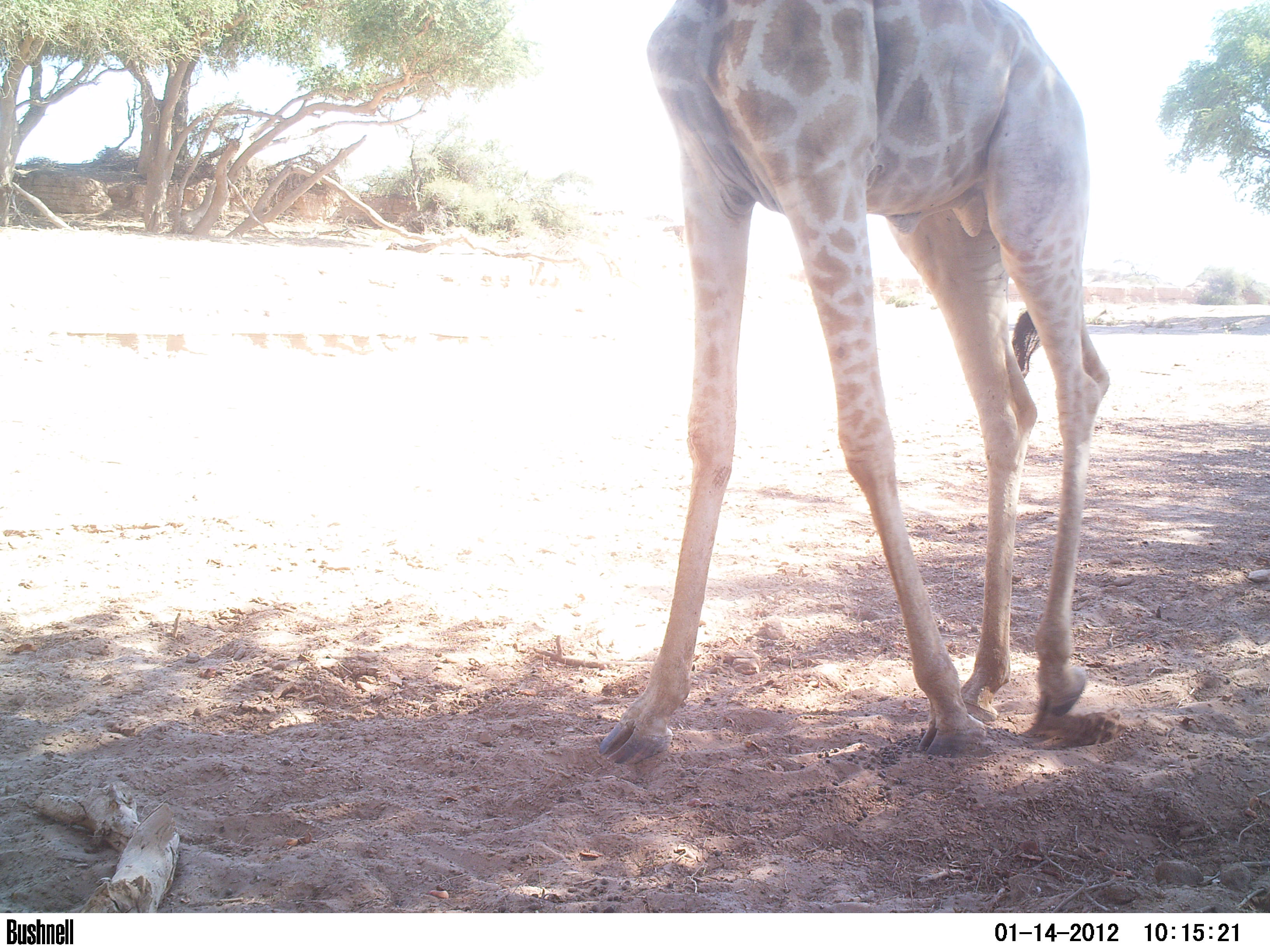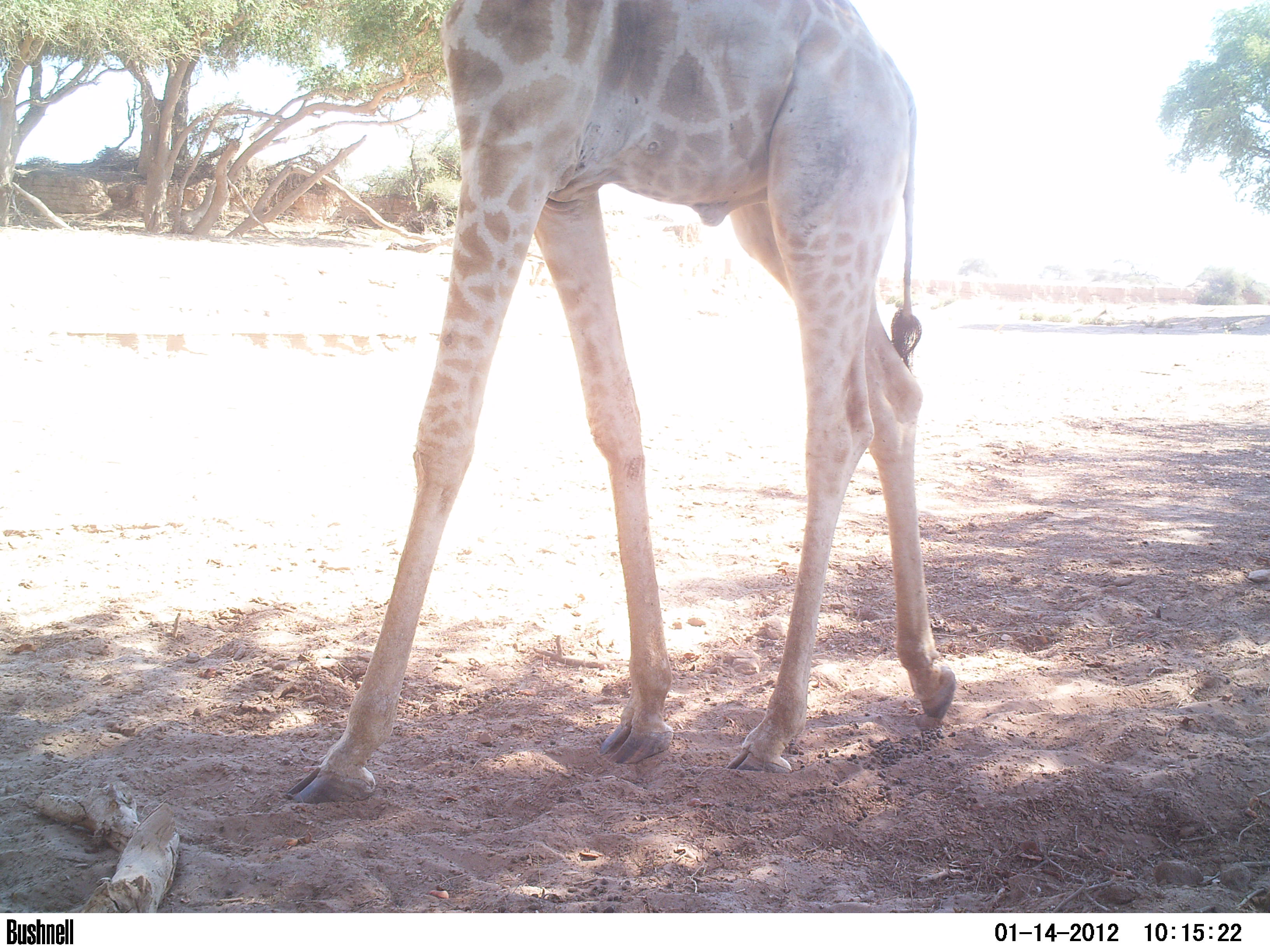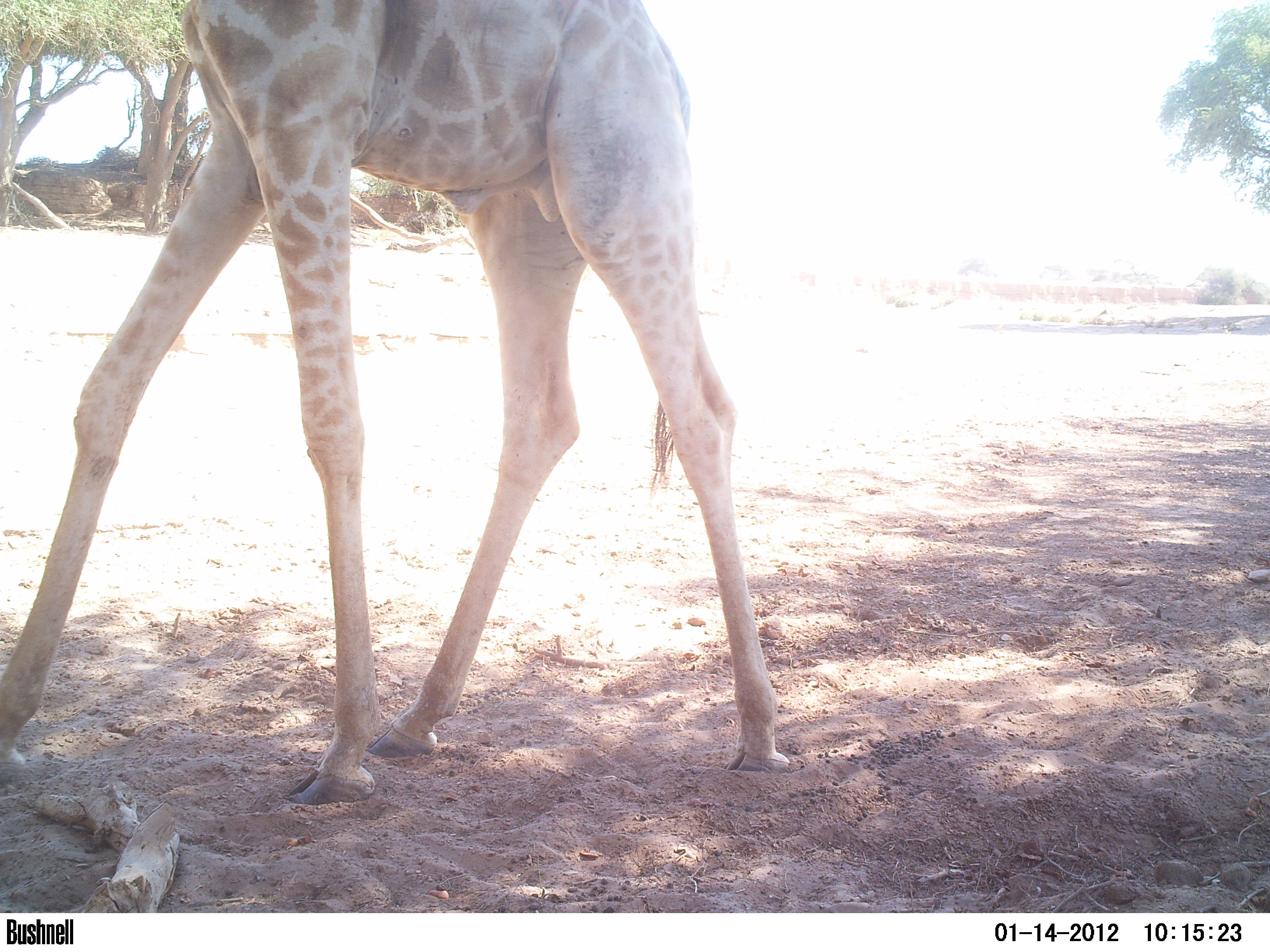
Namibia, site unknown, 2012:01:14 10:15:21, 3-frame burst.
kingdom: Animalia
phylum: Chordata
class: Mammalia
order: Artiodactyla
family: Giraffidae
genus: Giraffa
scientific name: Giraffa camelopardalis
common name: giraffe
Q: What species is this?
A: Giraffa camelopardalis (giraffe).